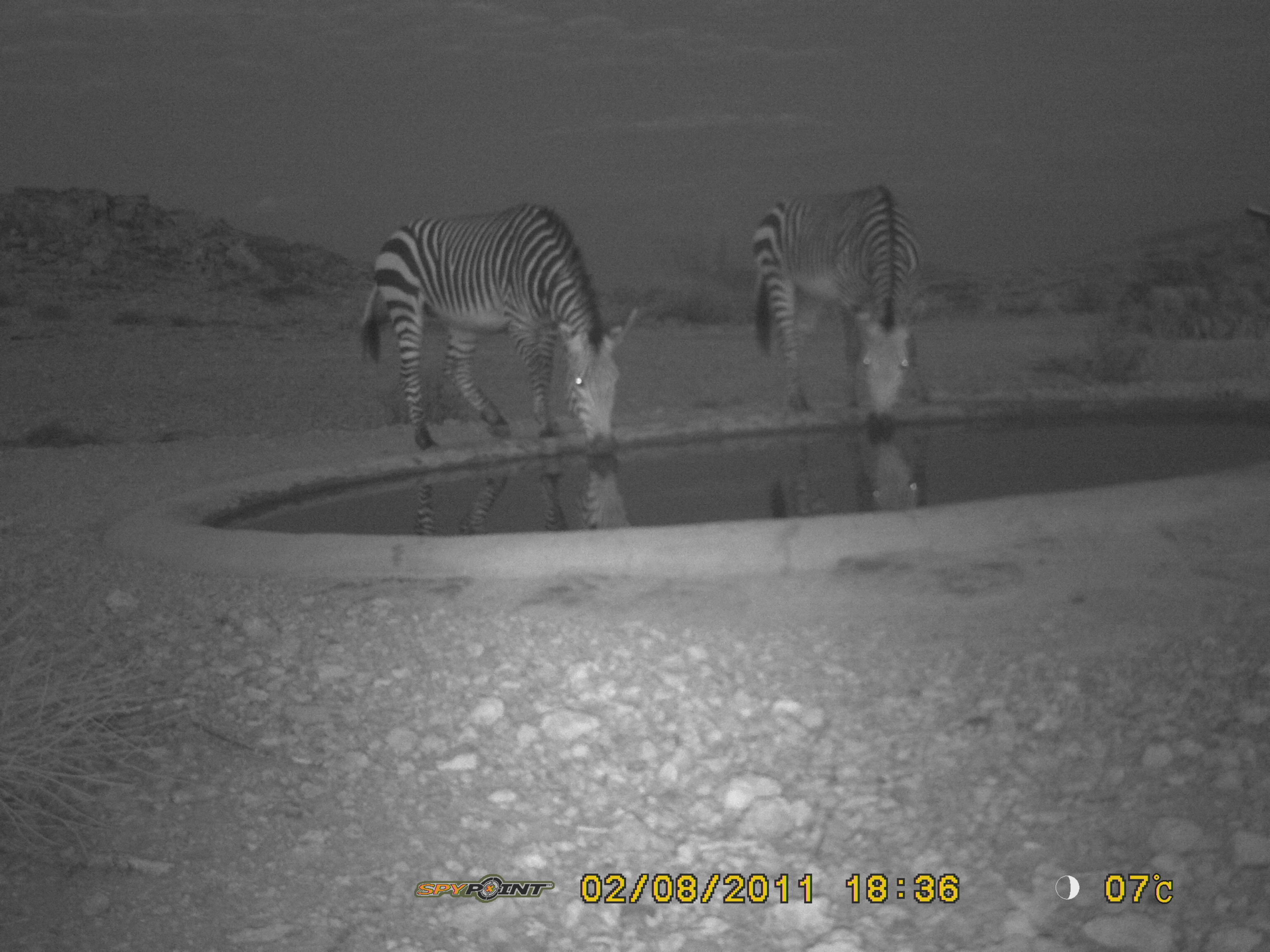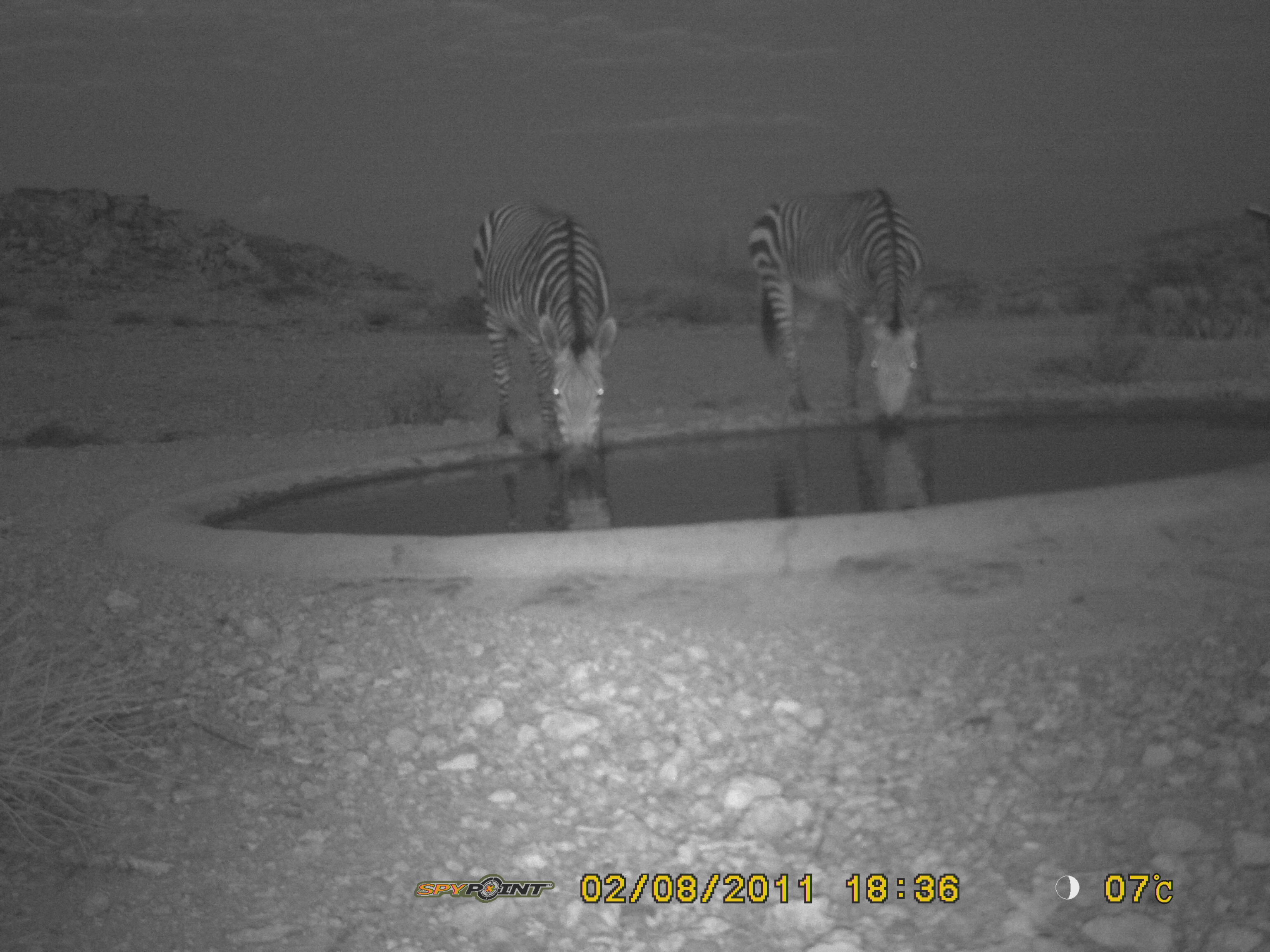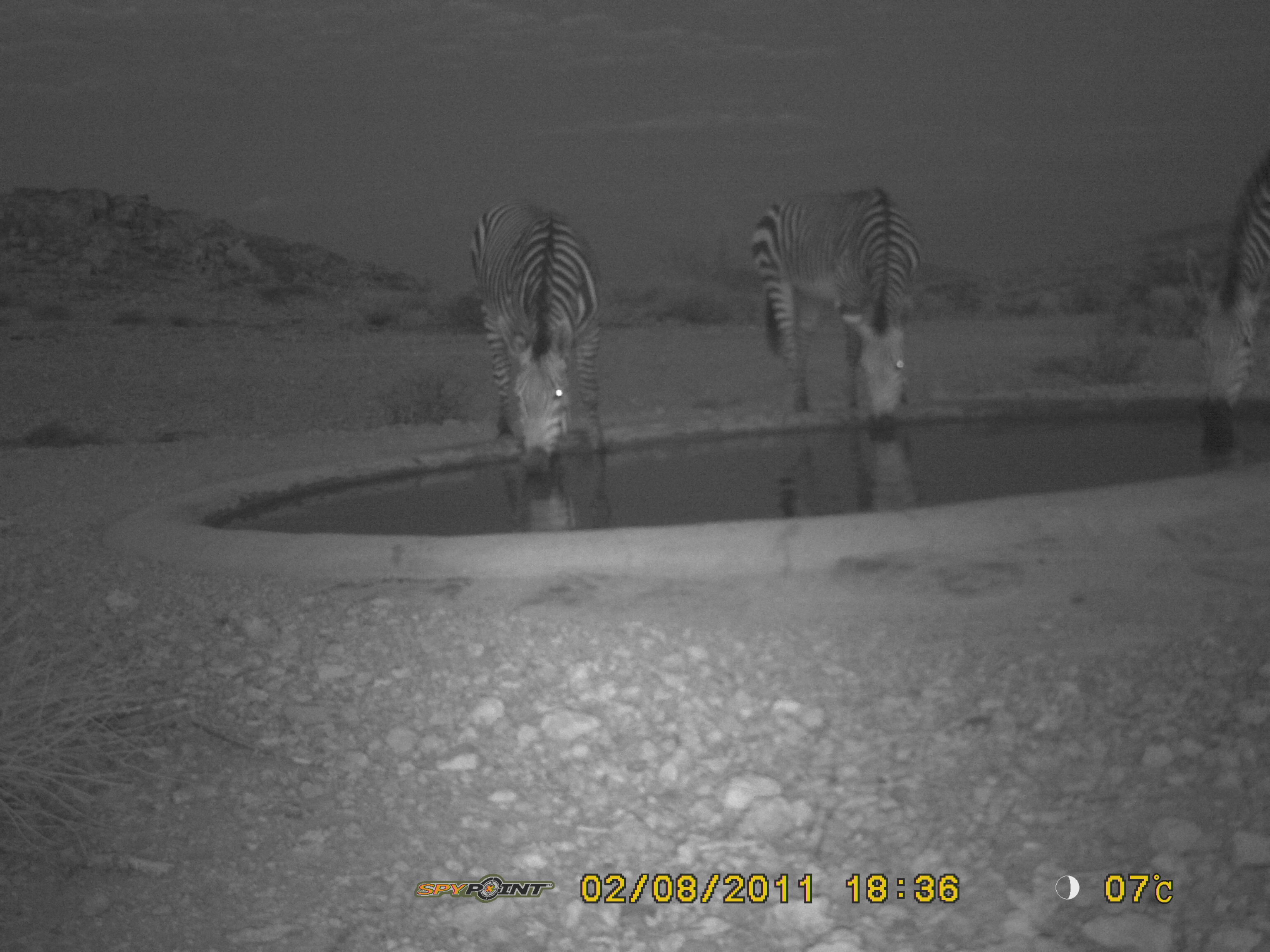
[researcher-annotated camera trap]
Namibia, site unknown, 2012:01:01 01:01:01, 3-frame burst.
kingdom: Animalia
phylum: Chordata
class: Mammalia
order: Perissodactyla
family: Equidae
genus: Equus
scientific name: Equus zebra hartmannae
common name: hartmann's mountain zebra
Equus zebra hartmannae (hartmann's mountain zebra).